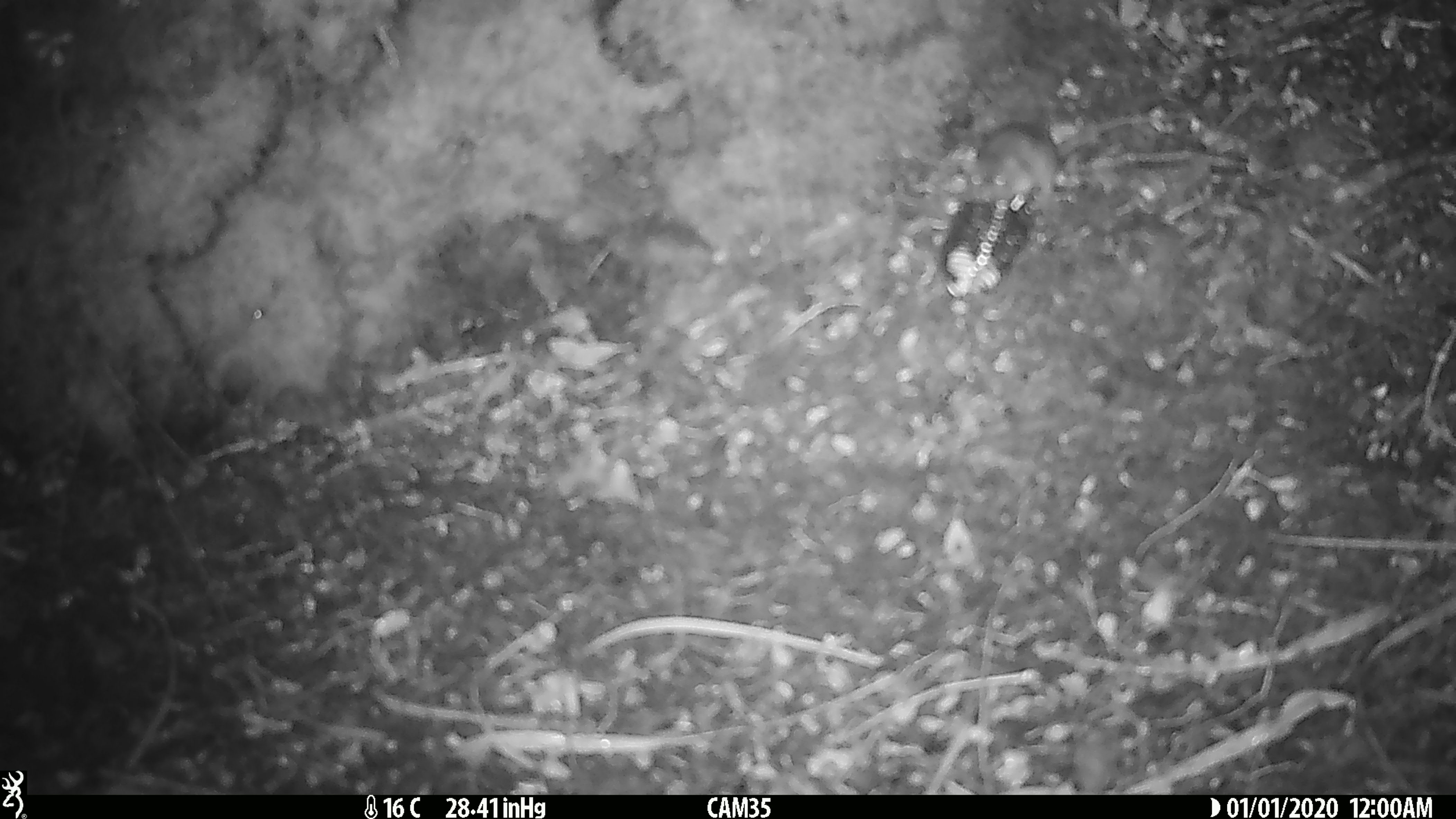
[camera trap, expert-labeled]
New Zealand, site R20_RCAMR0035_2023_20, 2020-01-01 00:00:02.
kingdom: Animalia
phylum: Chordata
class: Mammalia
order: Rodentia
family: Muridae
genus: Mus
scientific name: Mus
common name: mouse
Mouse (Mus).